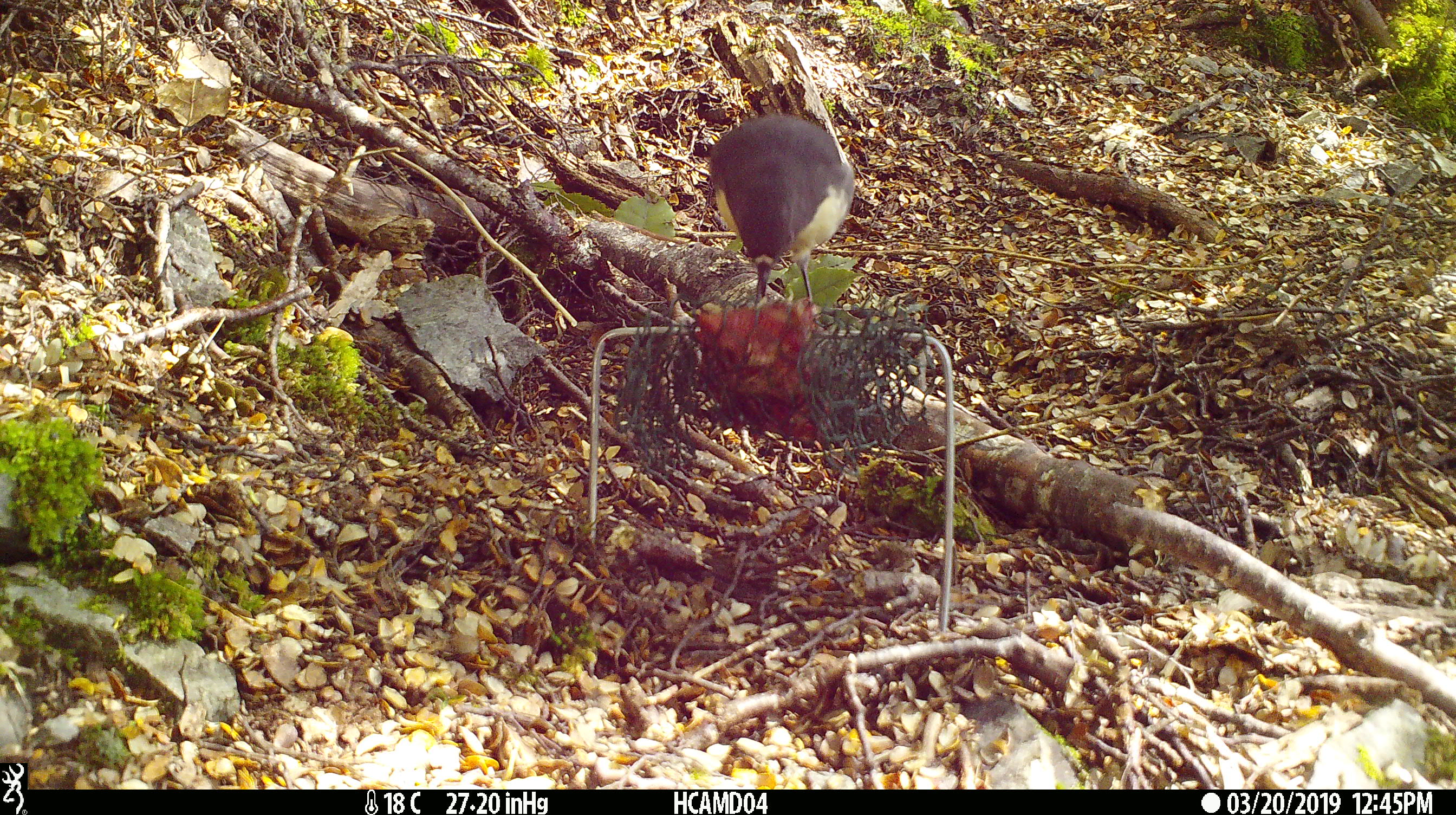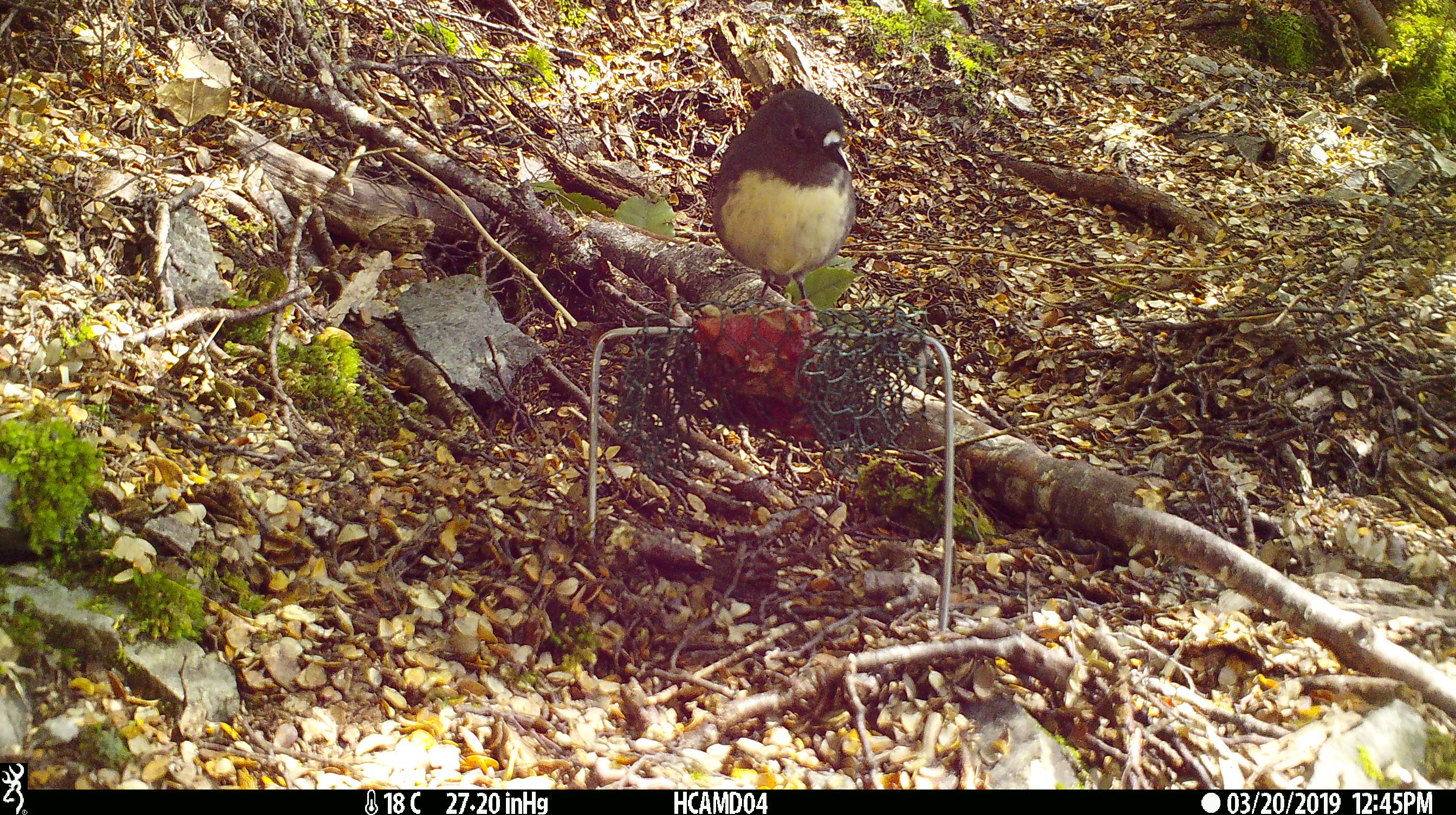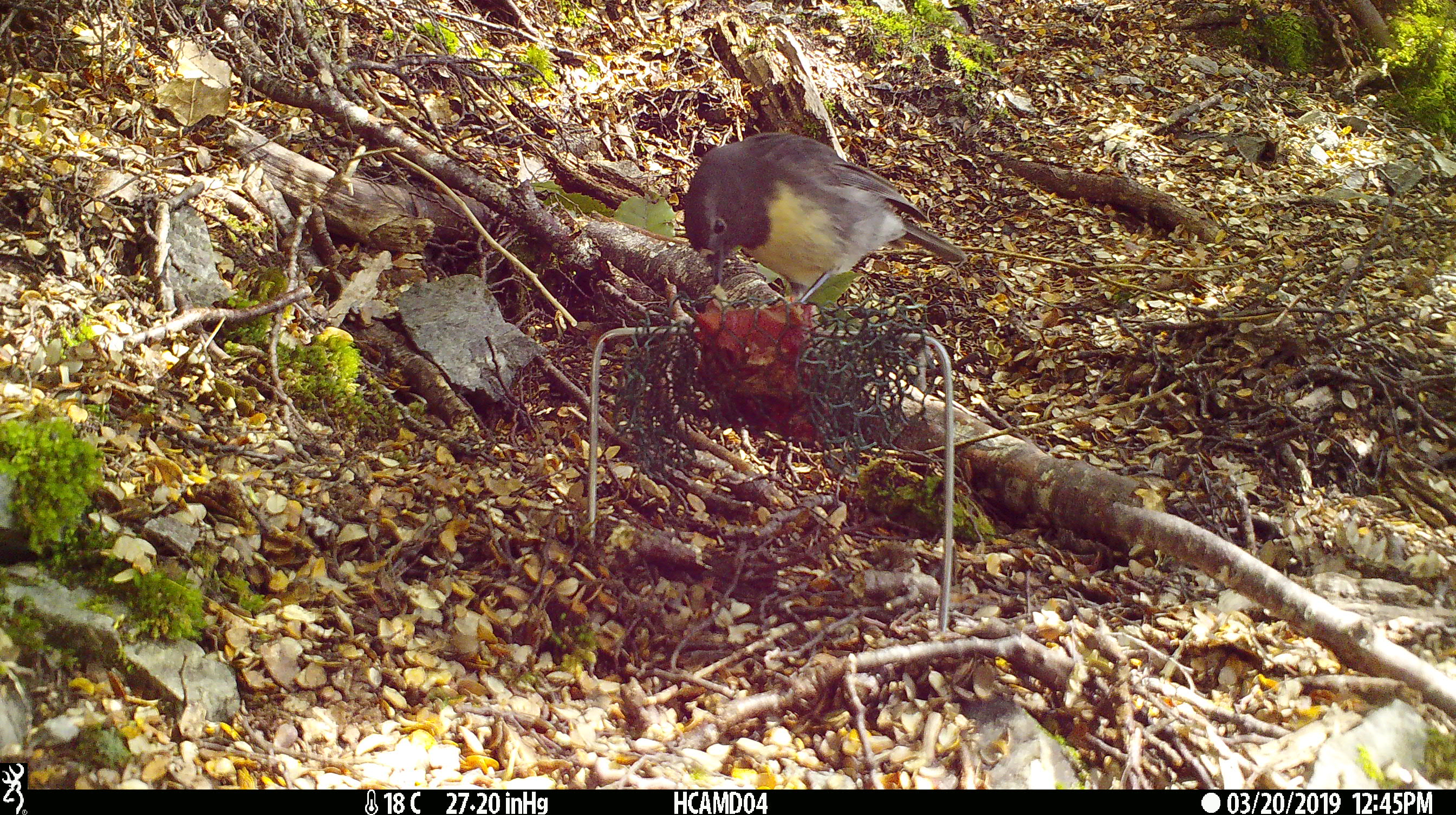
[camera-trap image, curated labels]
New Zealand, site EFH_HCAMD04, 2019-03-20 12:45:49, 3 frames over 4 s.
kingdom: Animalia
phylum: Chordata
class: Aves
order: Passeriformes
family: Petroicidae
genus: Petroica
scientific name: Petroica australis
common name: new zealand robin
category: robin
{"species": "robin (new zealand robin) (Petroica australis)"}